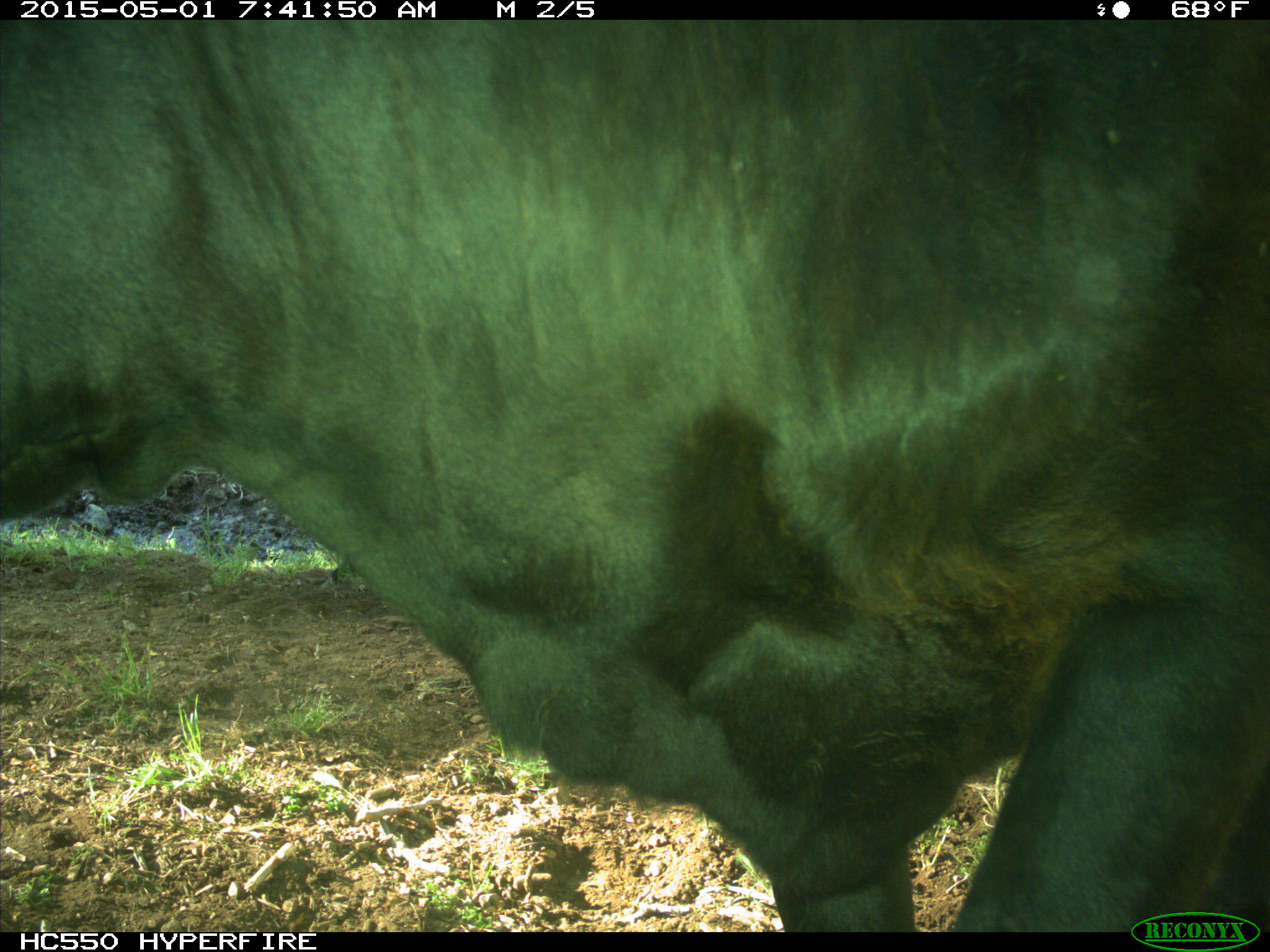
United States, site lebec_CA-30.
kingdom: Animalia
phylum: Chordata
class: Mammalia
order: Artiodactyla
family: Bovidae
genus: Bos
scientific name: Bos taurus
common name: domestic cow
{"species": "Bos taurus (domestic cow)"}